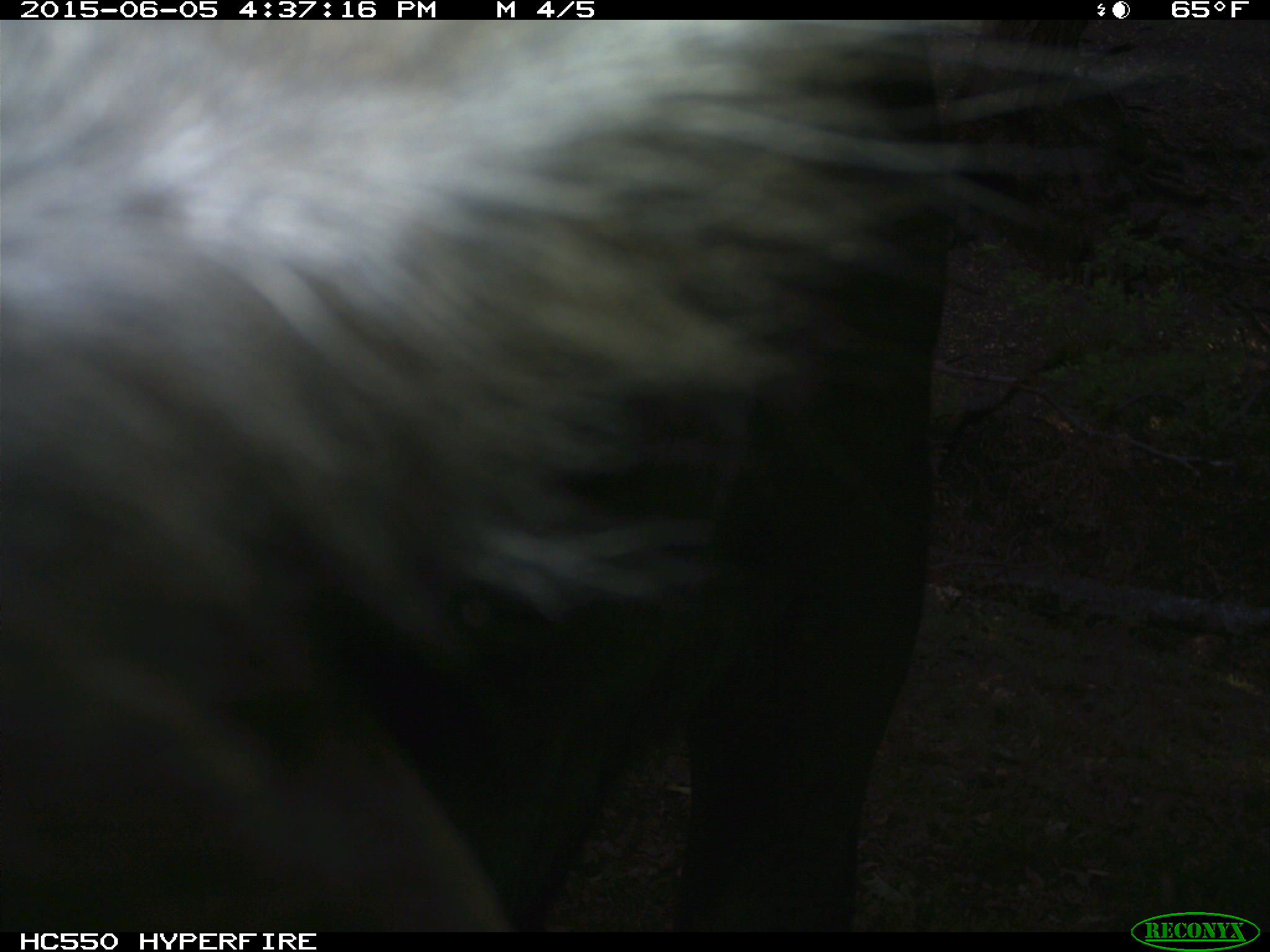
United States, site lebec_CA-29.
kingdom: Animalia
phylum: Chordata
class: Mammalia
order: Artiodactyla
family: Bovidae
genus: Bos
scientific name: Bos taurus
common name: domestic cow